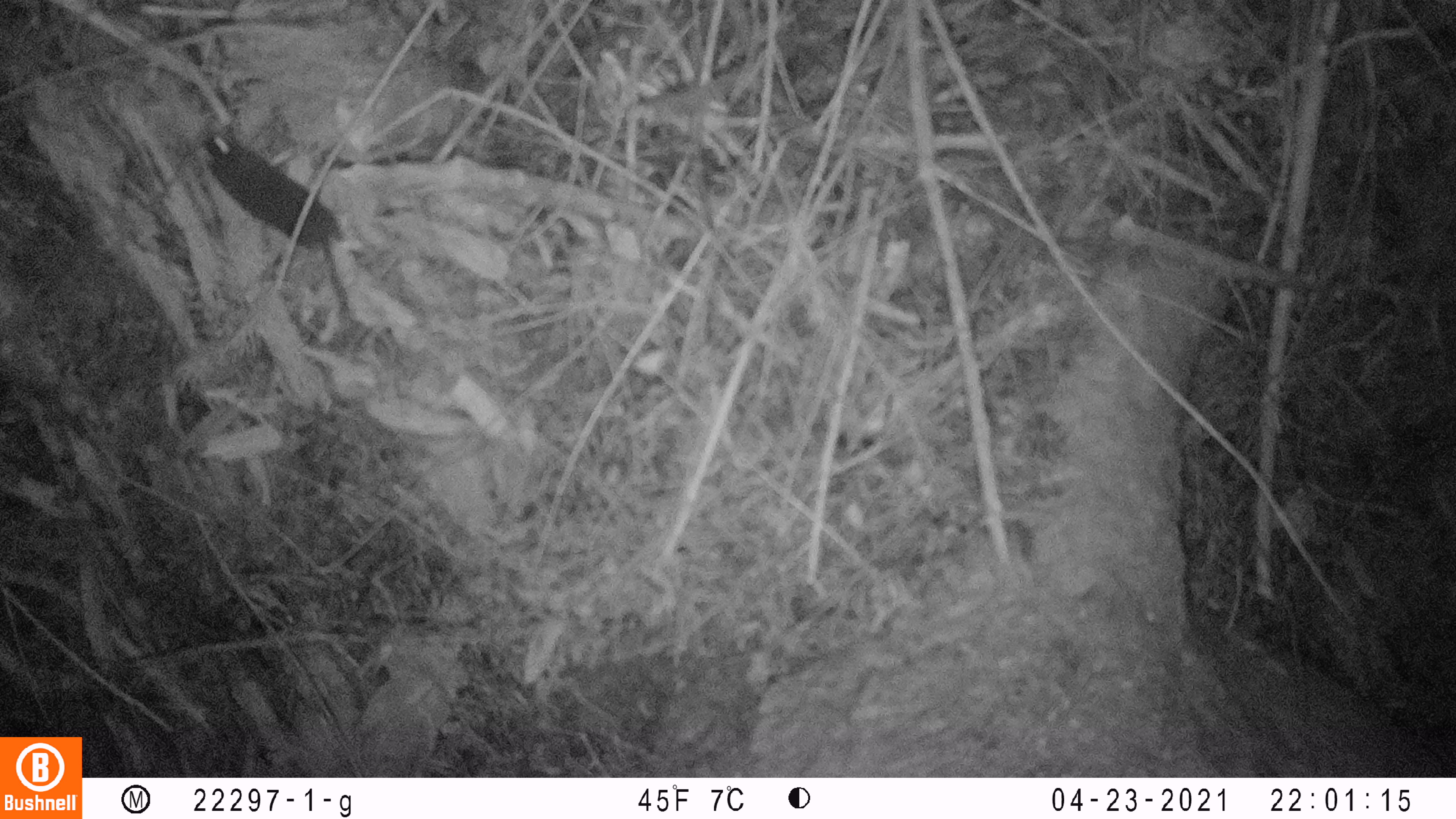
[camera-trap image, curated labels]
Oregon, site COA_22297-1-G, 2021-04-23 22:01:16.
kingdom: Animalia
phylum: Chordata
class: Mammalia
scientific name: Mammalia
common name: small mammal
Small mammal (Mammalia).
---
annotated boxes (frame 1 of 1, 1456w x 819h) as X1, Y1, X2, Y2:
small mammal: 175, 115, 430, 367